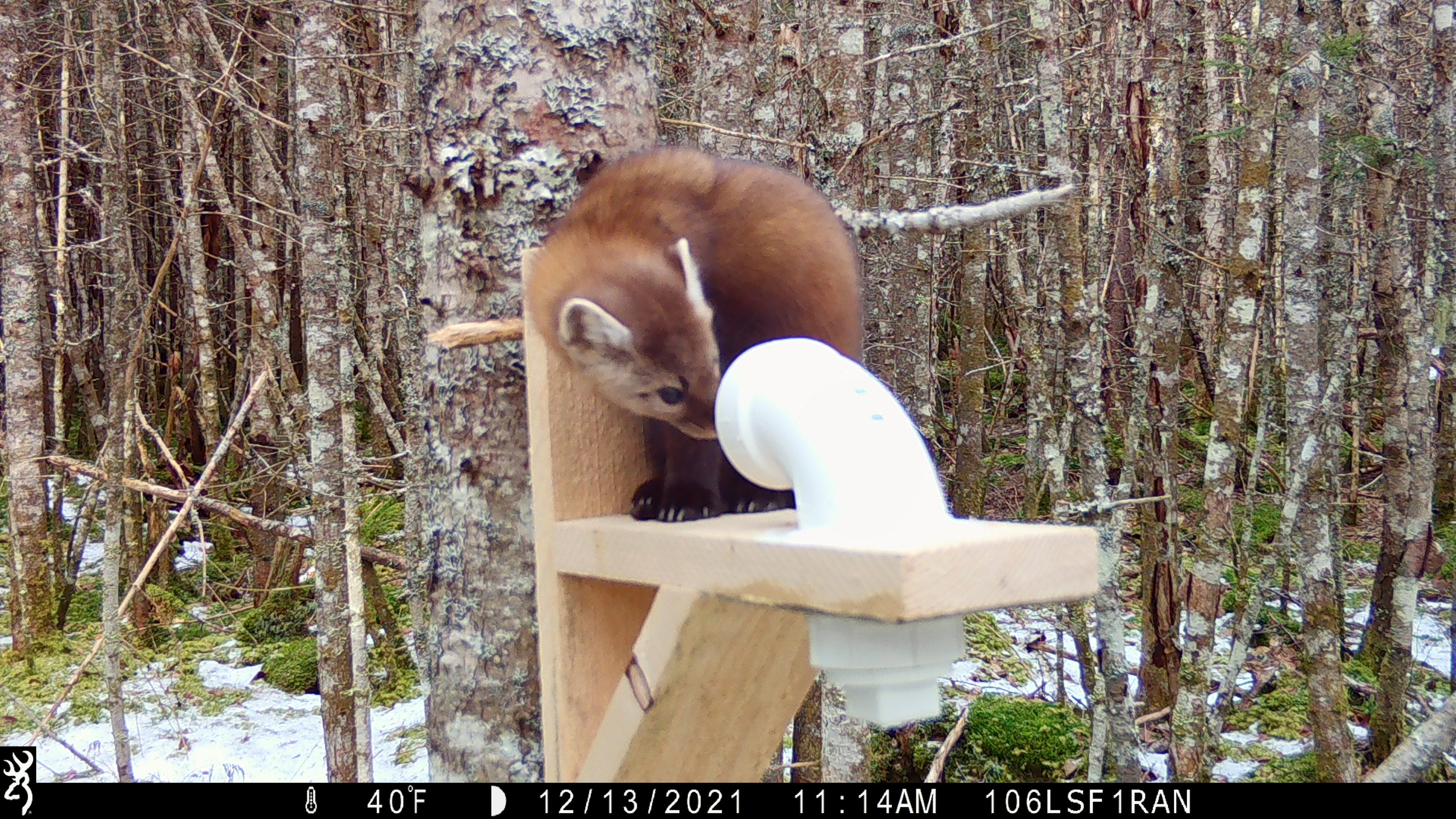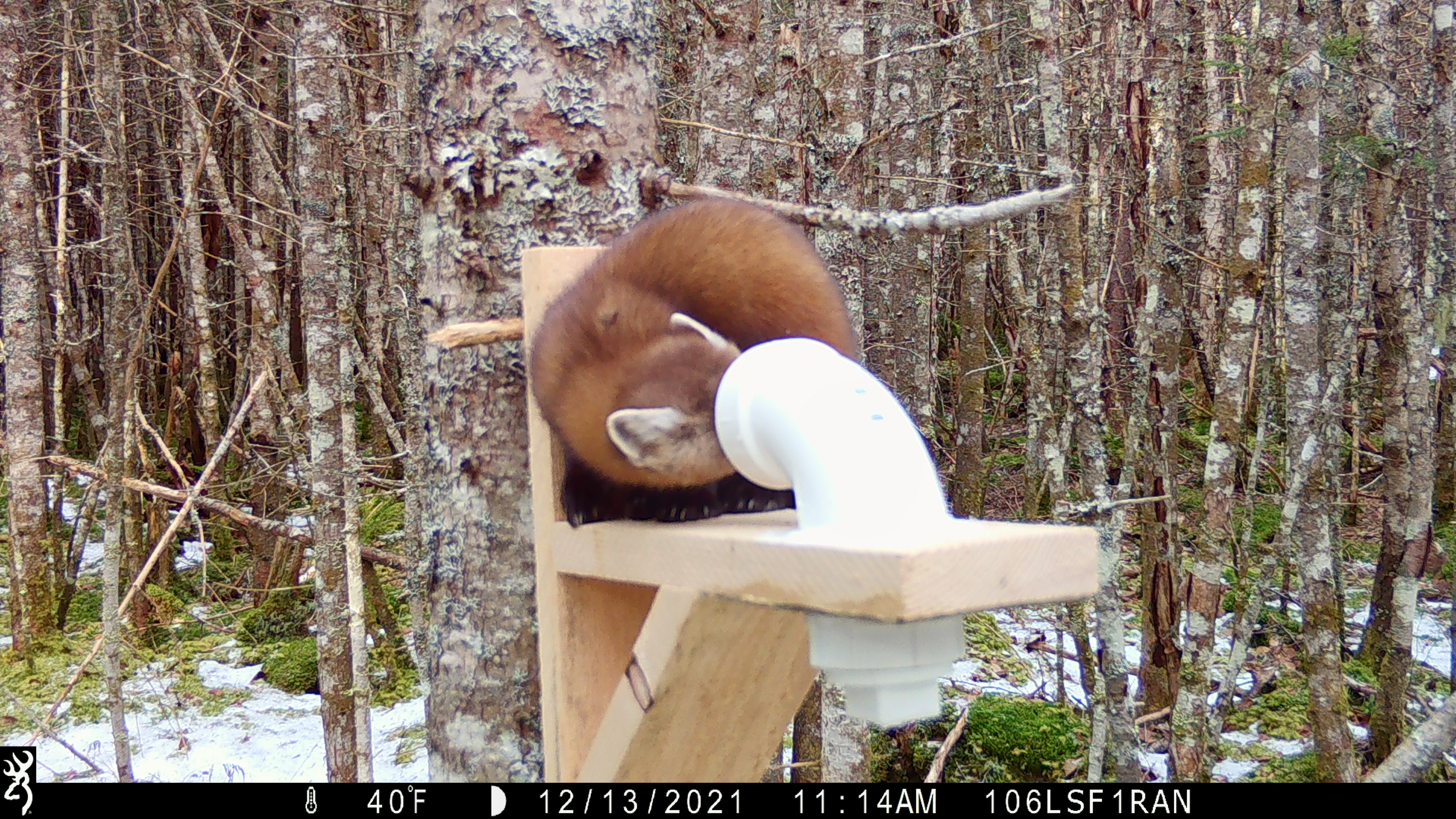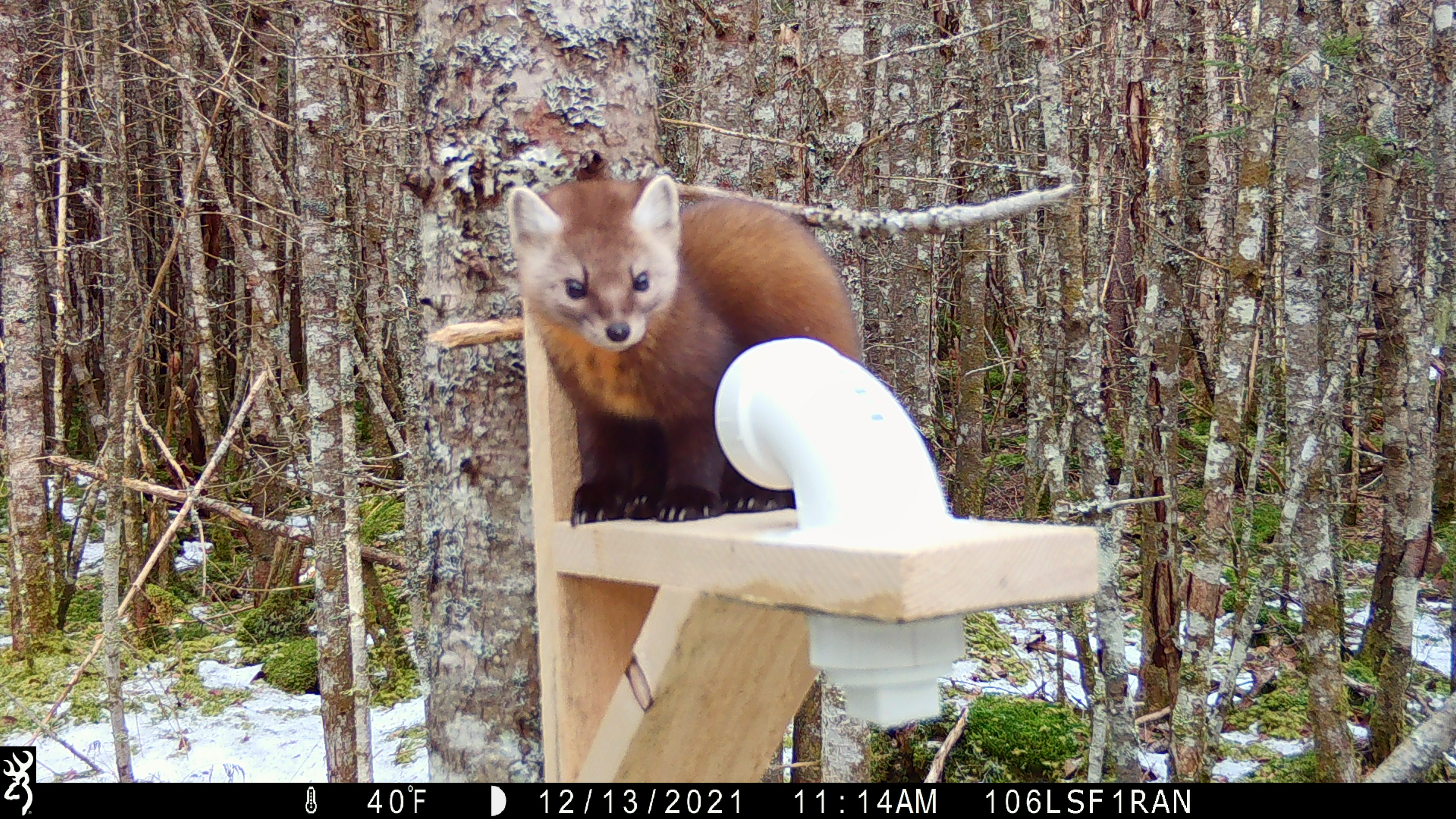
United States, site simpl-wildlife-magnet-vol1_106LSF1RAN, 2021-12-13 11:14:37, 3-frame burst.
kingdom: Animalia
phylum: Chordata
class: Mammalia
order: Carnivora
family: Mustelidae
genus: Martes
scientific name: Martes americana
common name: american marten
American marten (Martes americana).